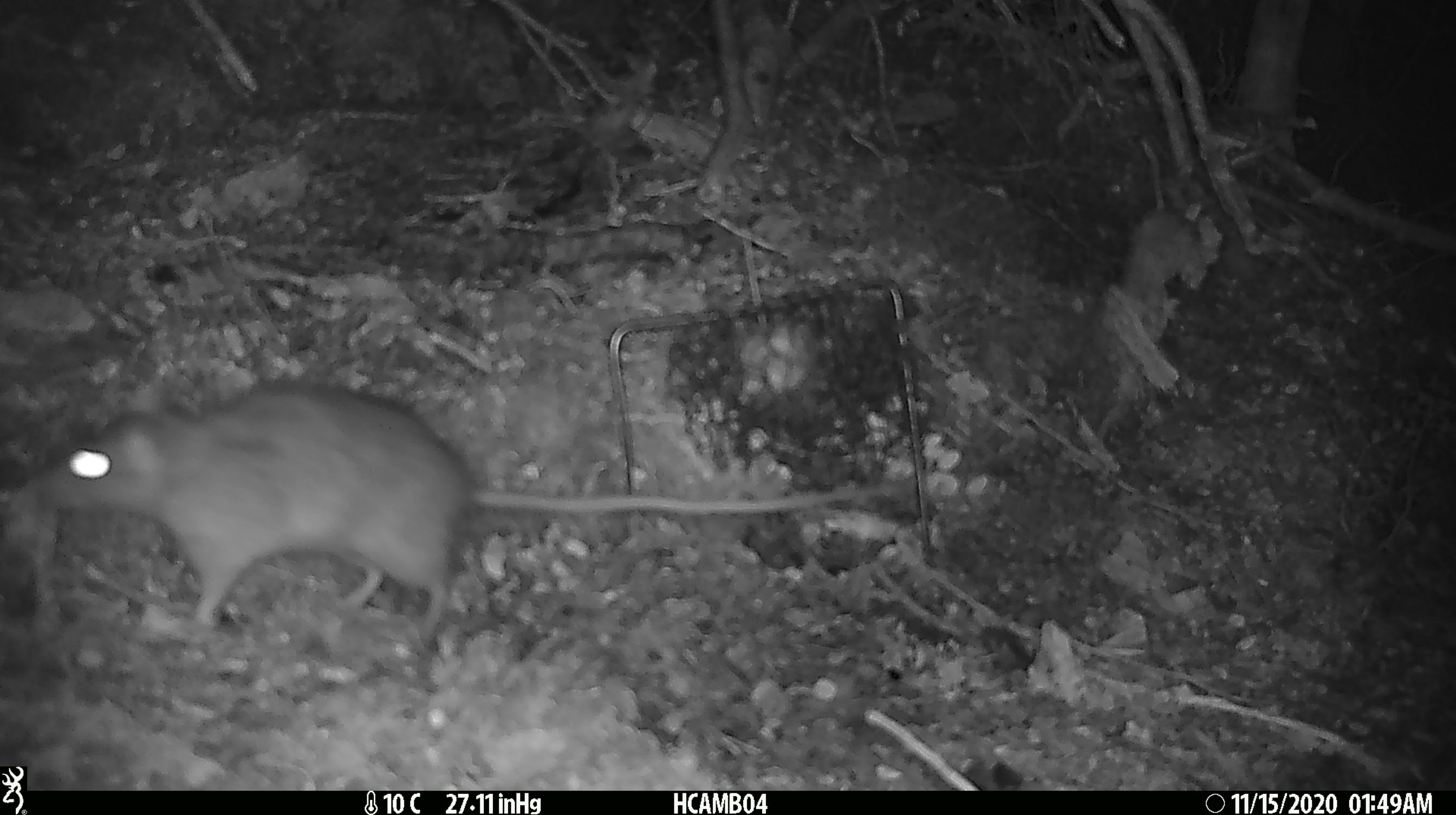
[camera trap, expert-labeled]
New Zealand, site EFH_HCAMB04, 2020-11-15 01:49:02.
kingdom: Animalia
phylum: Chordata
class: Mammalia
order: Rodentia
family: Muridae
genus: Rattus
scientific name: Rattus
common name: rat